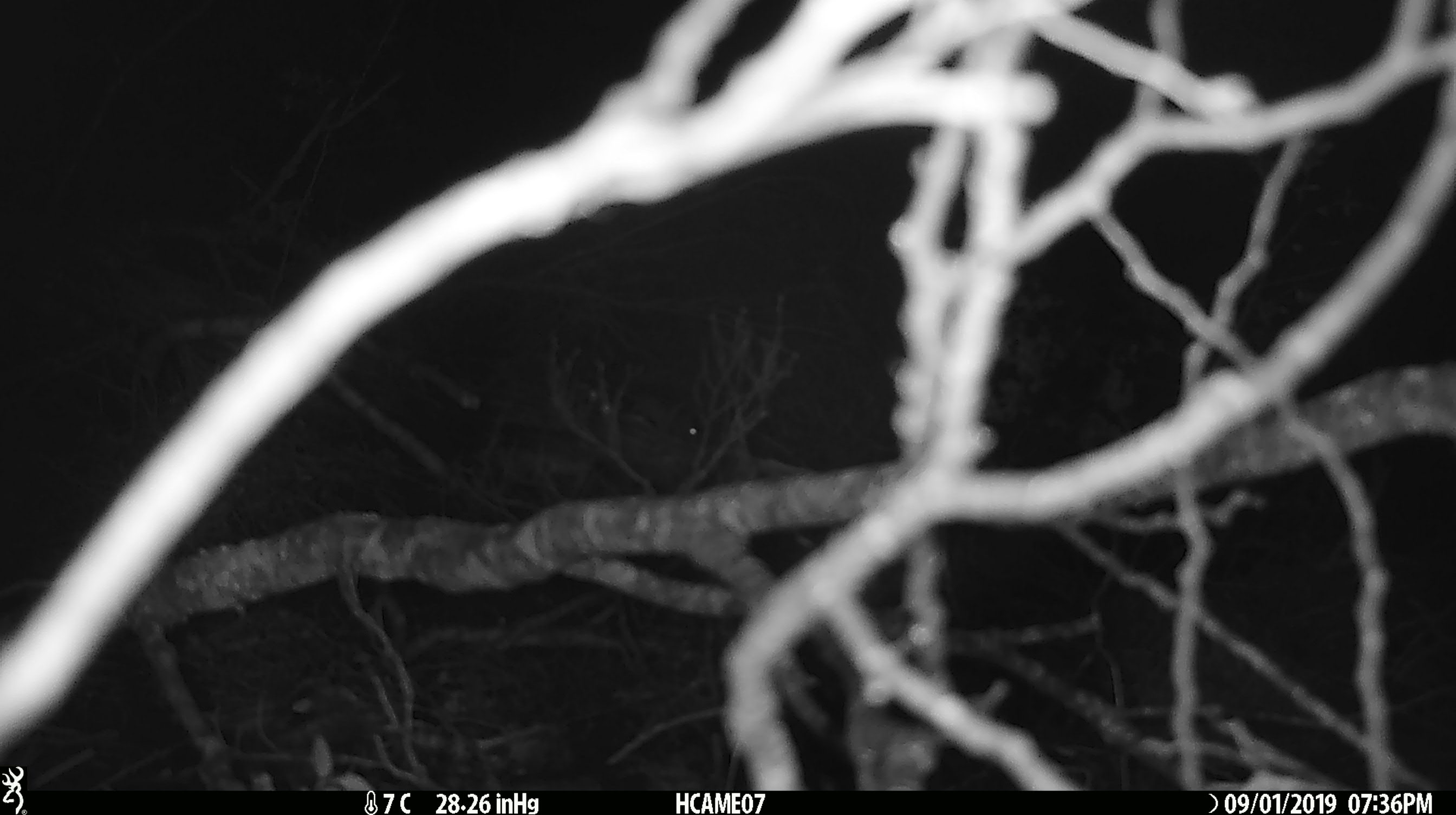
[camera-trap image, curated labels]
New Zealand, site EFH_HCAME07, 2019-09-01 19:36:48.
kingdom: Animalia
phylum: Chordata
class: Mammalia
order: Rodentia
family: Muridae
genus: Mus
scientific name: Mus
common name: mouse